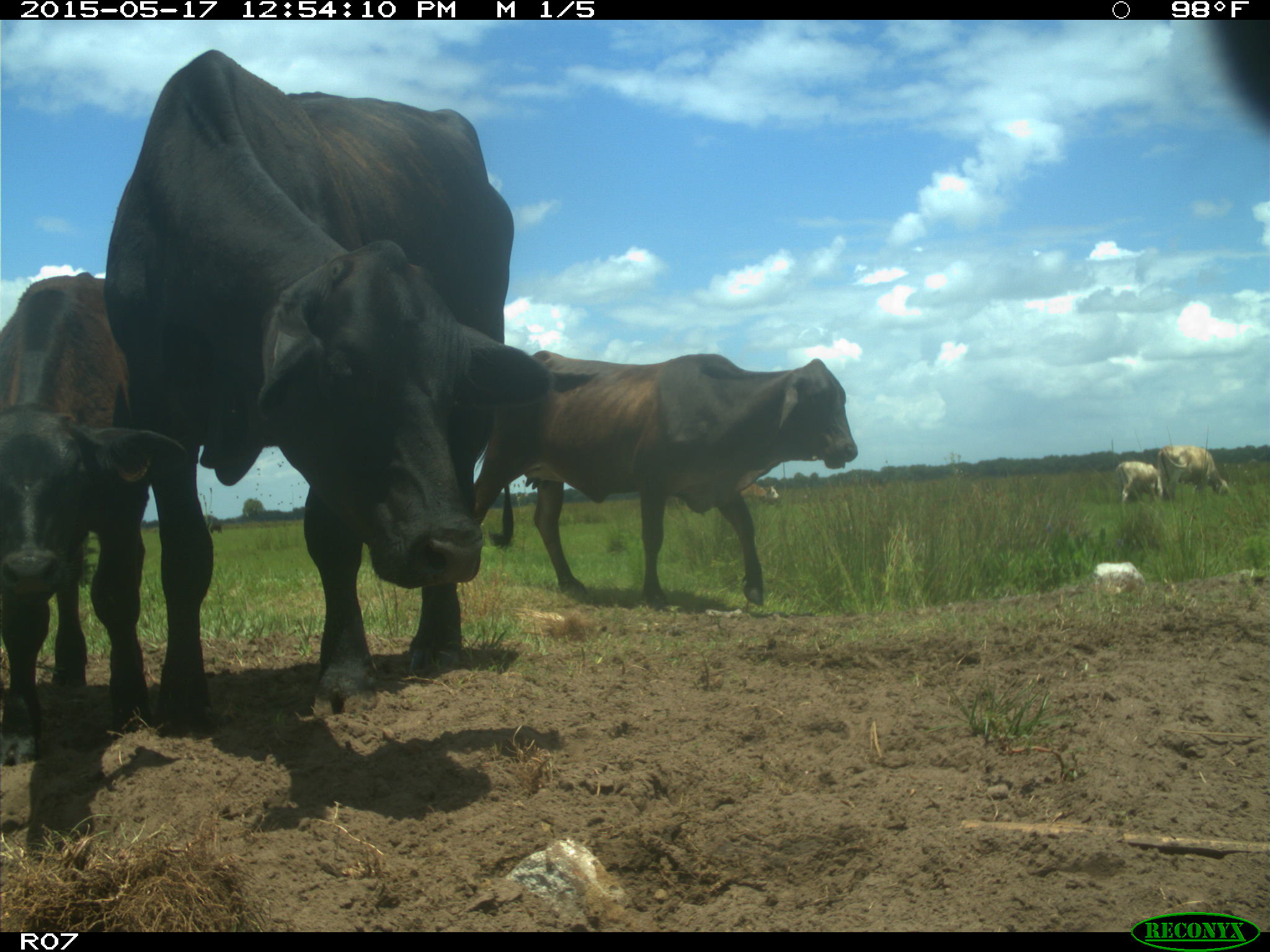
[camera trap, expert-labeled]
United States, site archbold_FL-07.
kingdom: Animalia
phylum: Chordata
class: Mammalia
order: Artiodactyla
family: Bovidae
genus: Bos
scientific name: Bos taurus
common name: domestic cow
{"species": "Bos taurus (domestic cow)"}